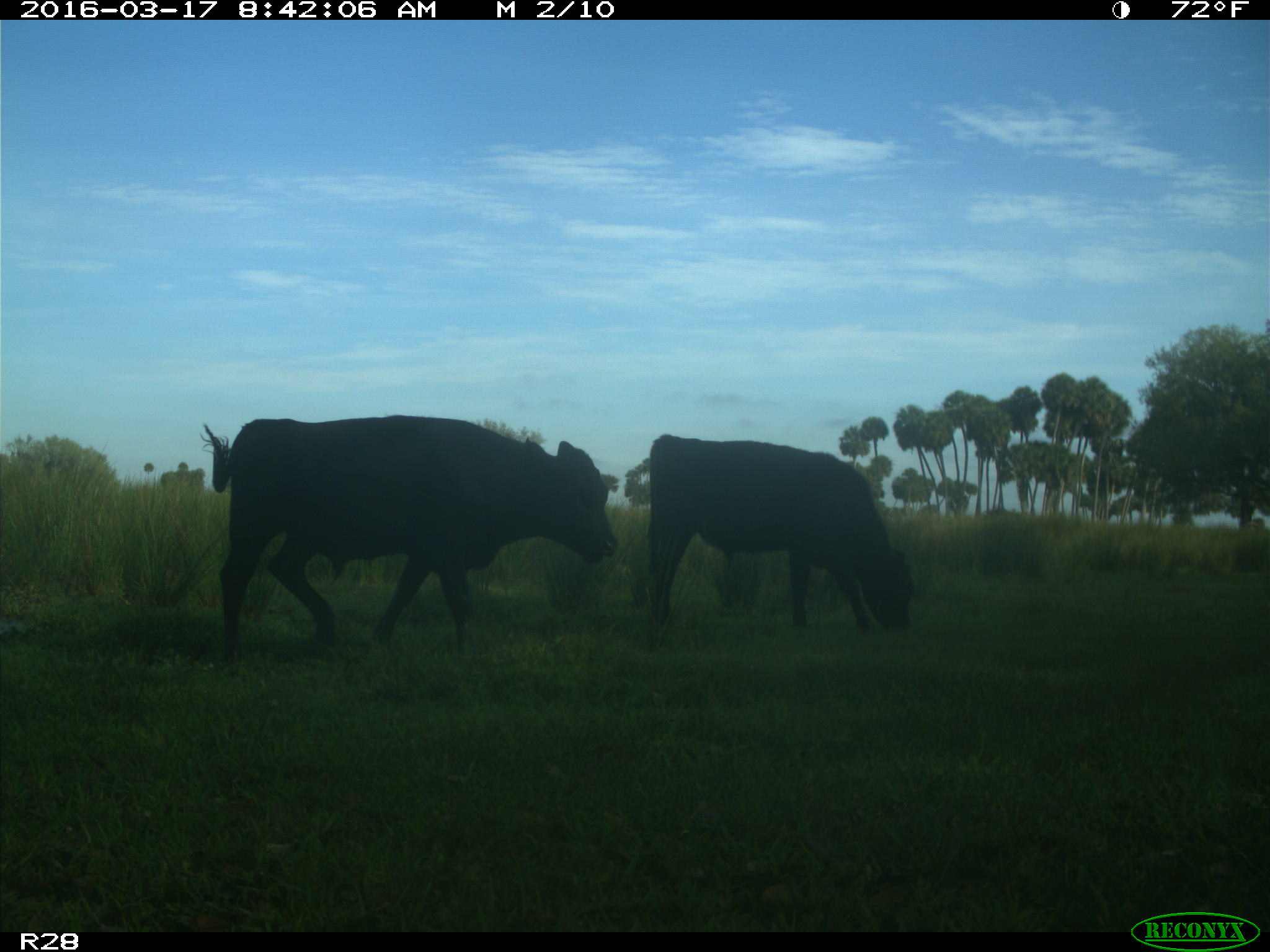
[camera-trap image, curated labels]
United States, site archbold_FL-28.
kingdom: Animalia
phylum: Chordata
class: Mammalia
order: Artiodactyla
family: Bovidae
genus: Bos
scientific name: Bos taurus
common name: domestic cow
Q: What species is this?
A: Bos taurus (domestic cow).